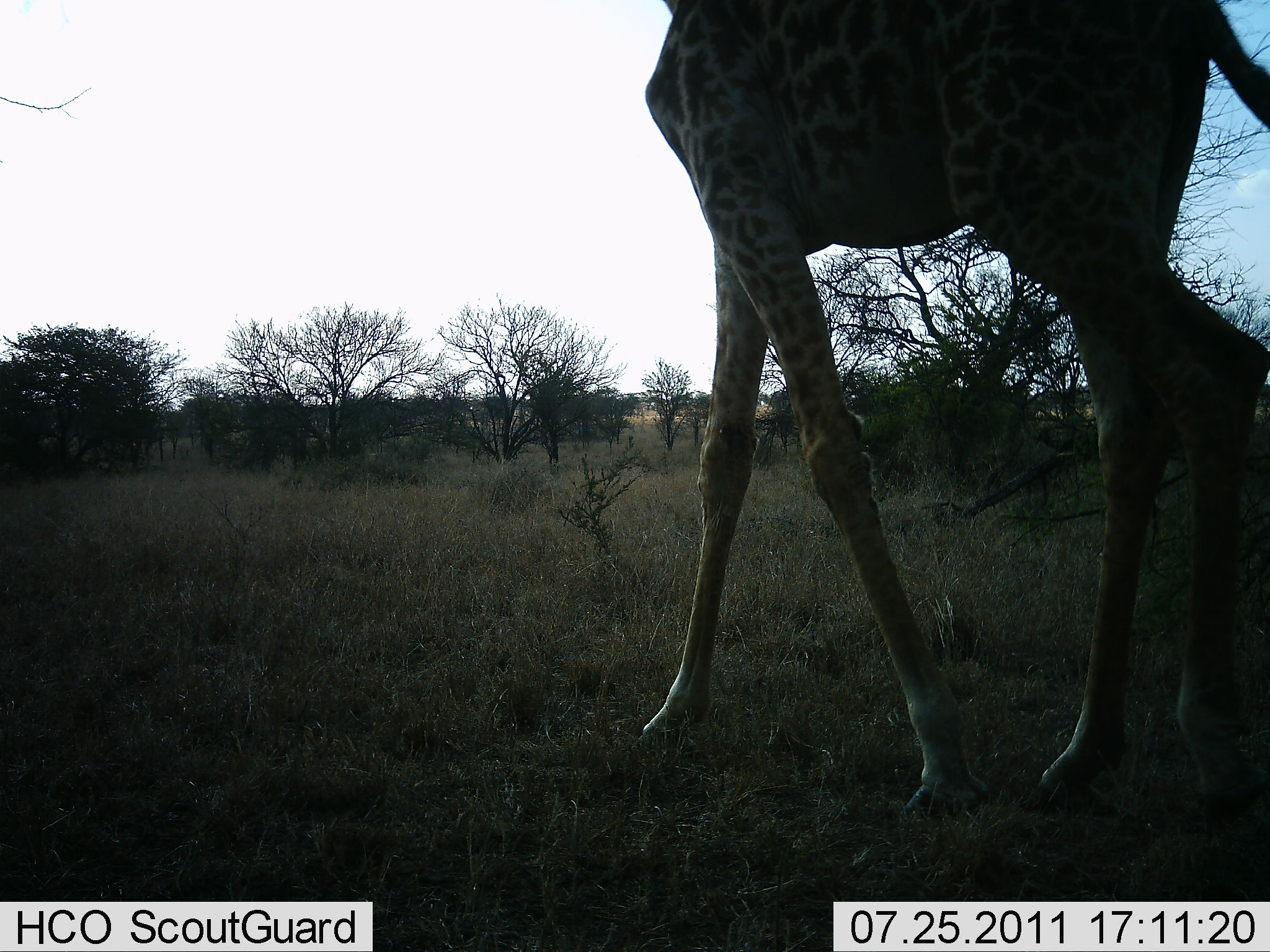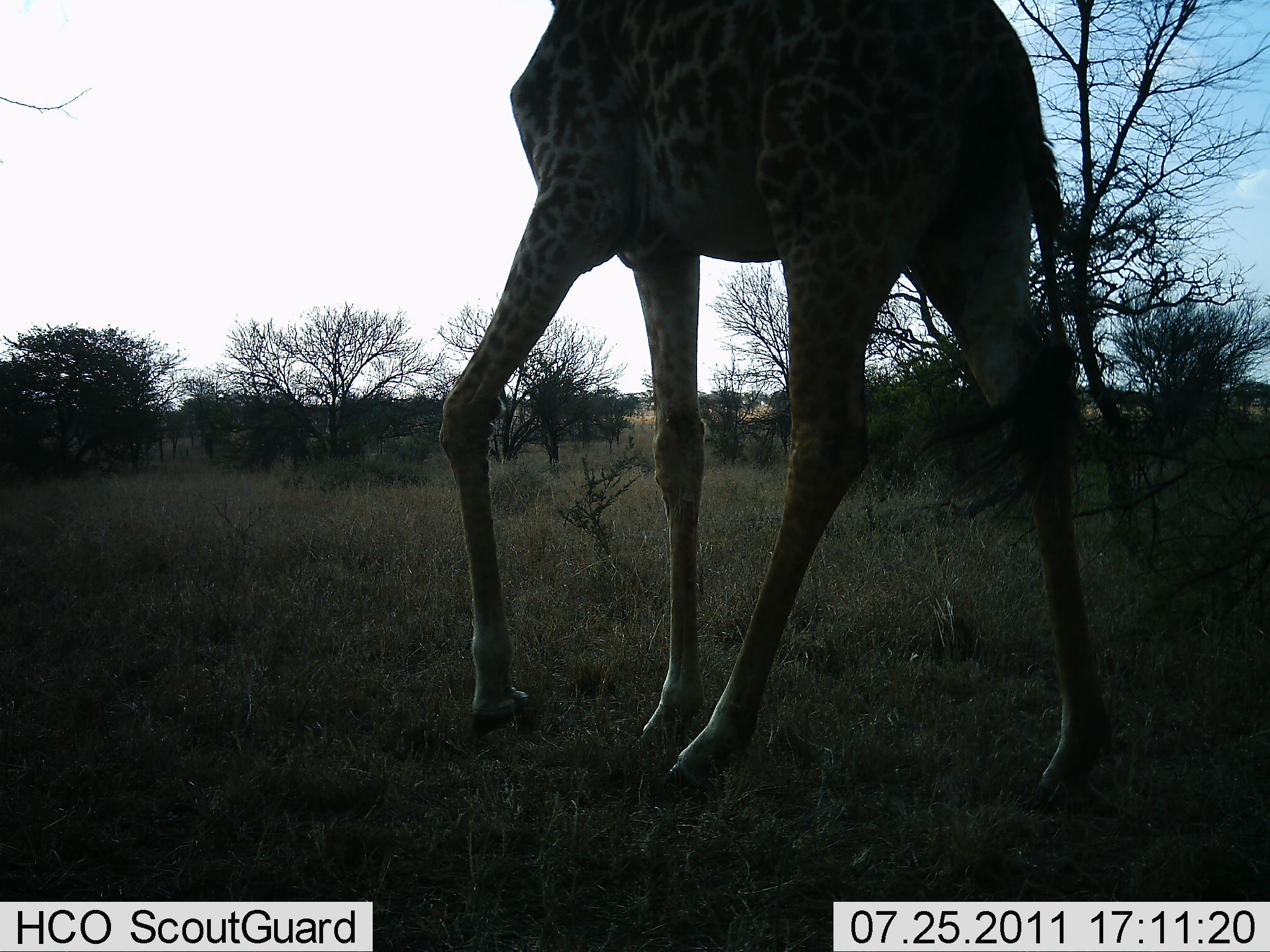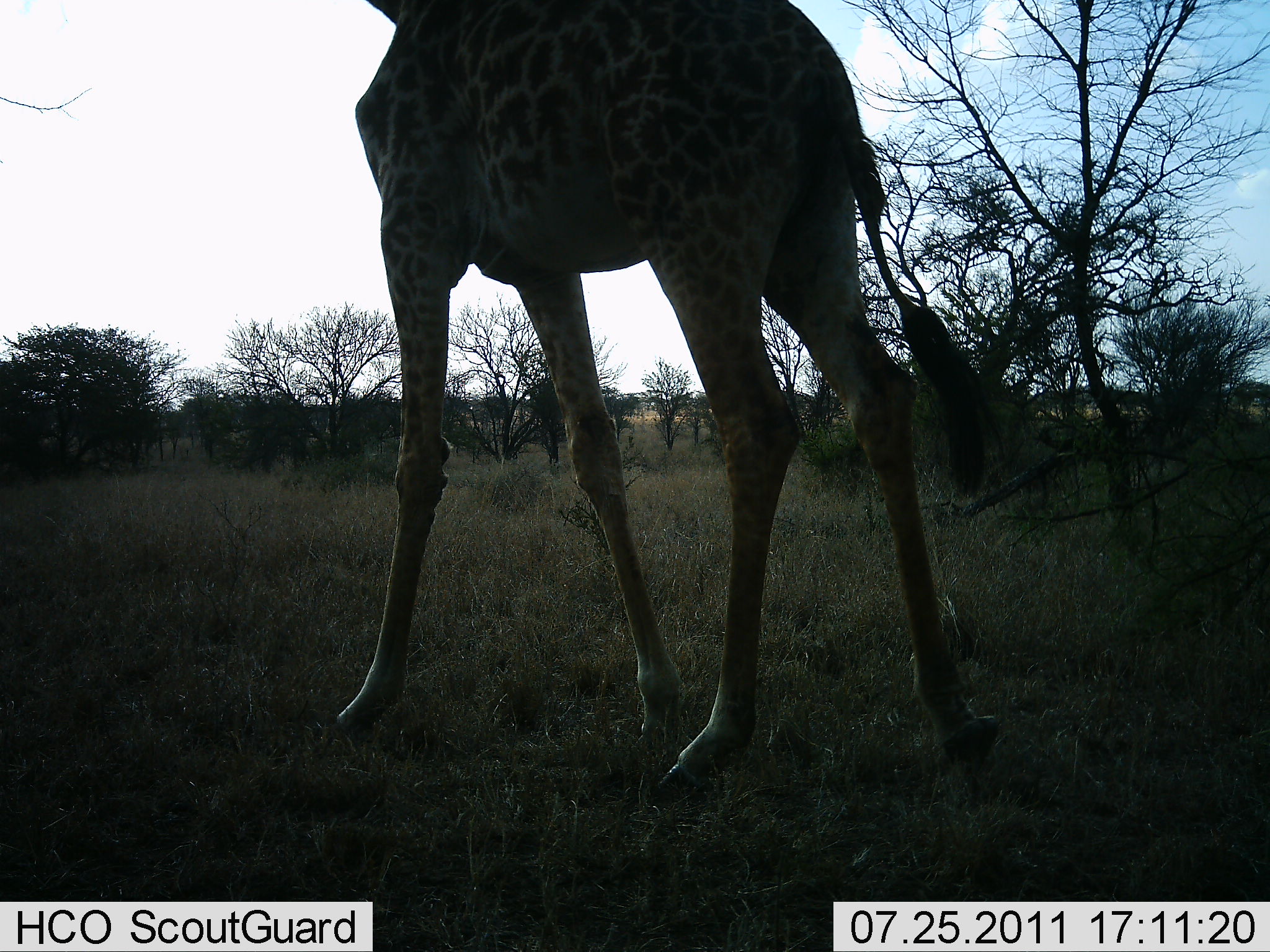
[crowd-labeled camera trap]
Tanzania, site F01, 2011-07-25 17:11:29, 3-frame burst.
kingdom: Animalia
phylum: Chordata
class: Mammalia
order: Artiodactyla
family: Giraffidae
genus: Giraffa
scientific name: Giraffa camelopardalis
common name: giraffe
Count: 1.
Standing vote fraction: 0%.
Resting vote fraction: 0%.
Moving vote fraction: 100%.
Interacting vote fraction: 0%.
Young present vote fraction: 0%.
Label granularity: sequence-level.